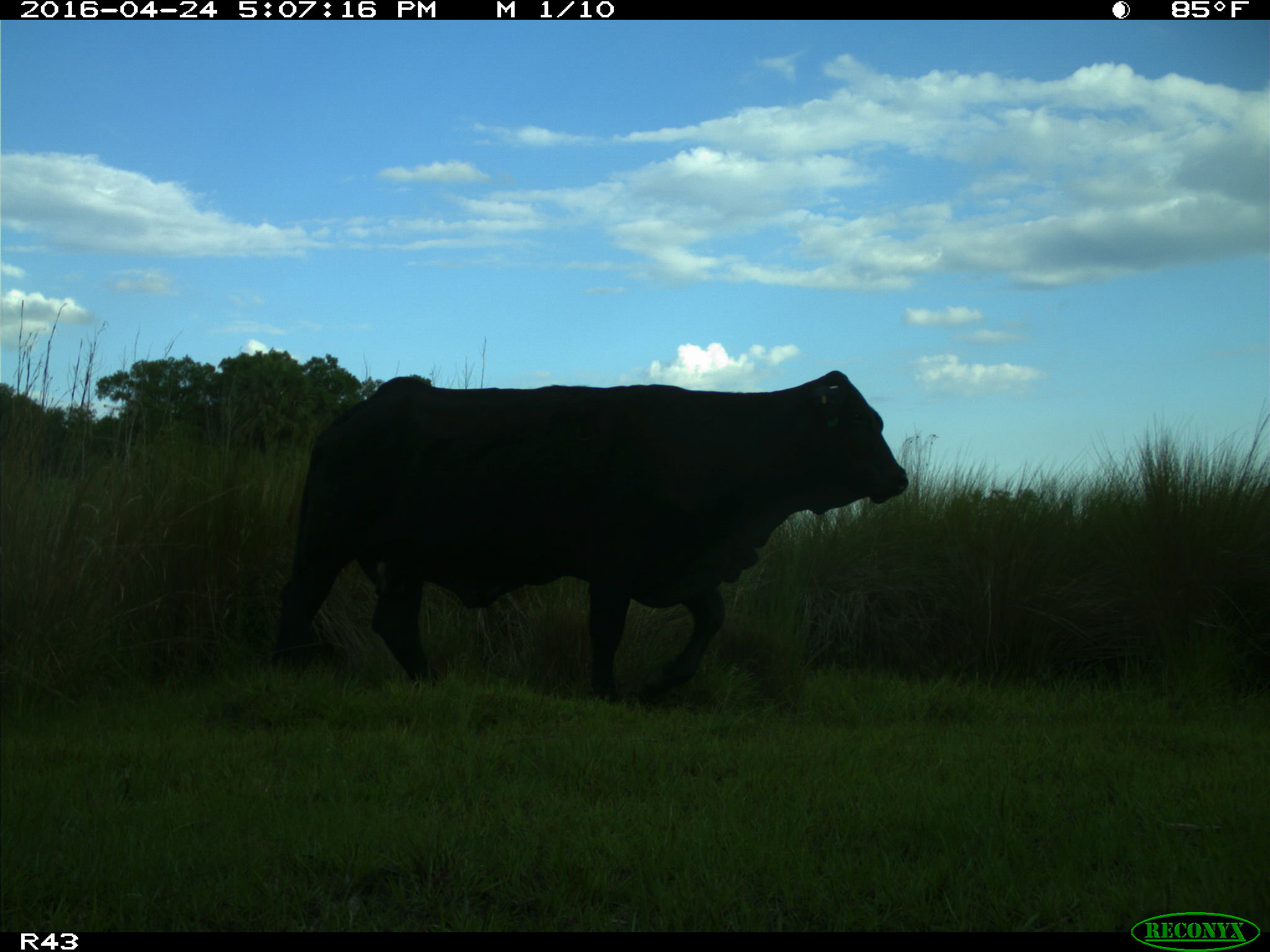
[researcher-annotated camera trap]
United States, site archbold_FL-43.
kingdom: Animalia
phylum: Chordata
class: Mammalia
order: Artiodactyla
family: Bovidae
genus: Bos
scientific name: Bos taurus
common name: domestic cow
Bos taurus (domestic cow).